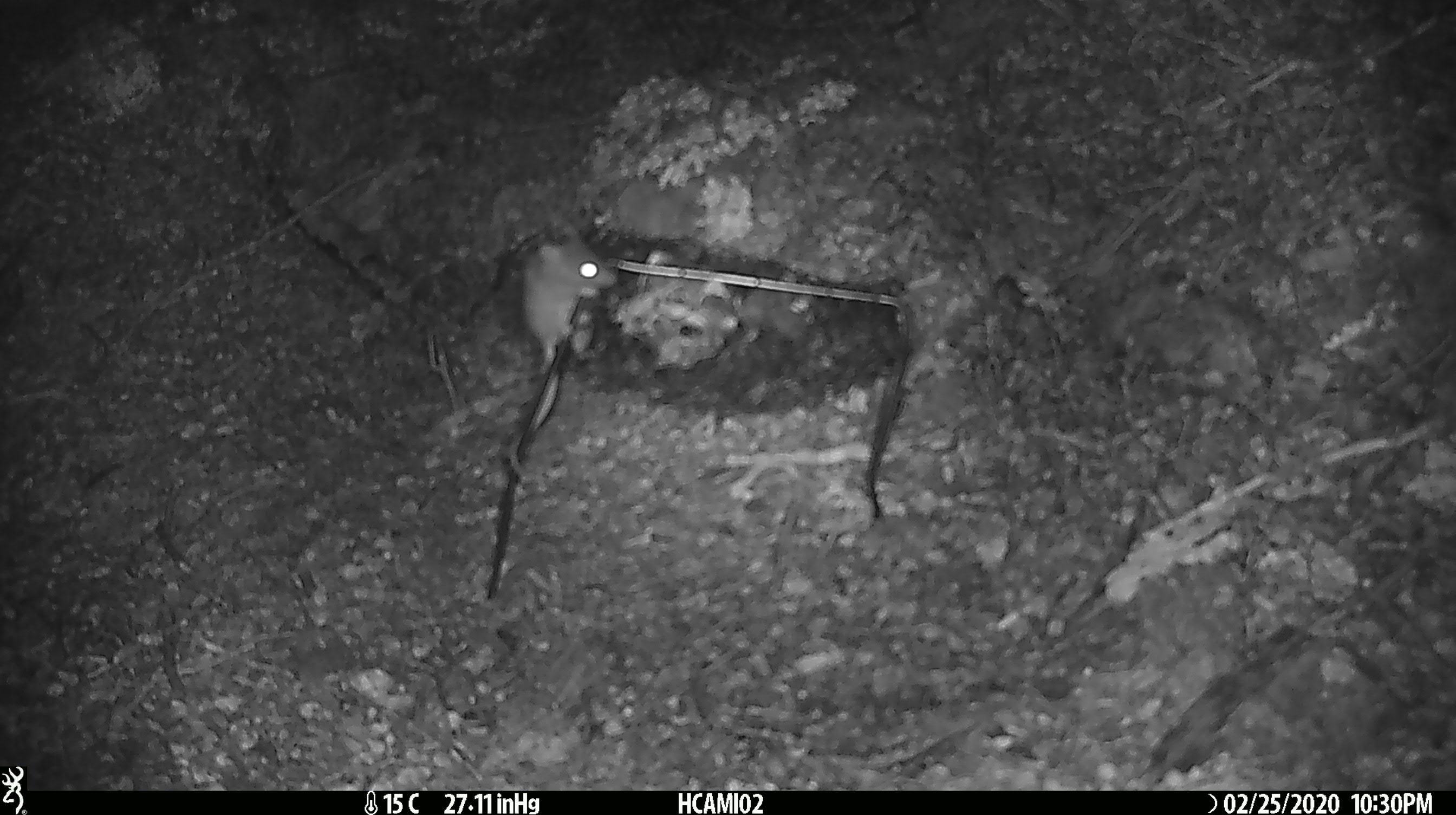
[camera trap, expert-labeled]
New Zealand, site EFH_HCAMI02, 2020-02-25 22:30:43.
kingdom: Animalia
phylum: Chordata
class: Mammalia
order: Rodentia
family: Muridae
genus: Mus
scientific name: Mus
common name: mouse